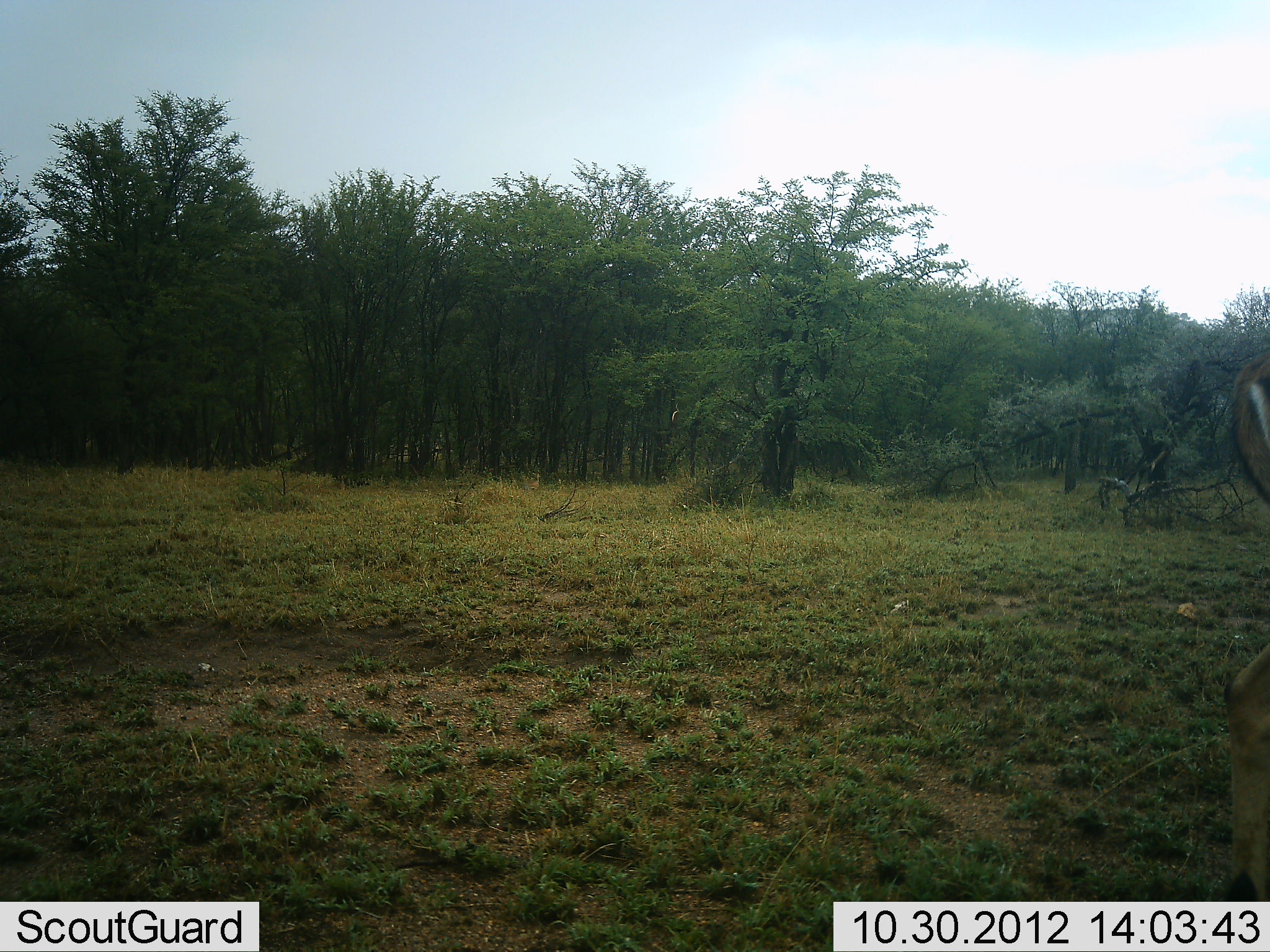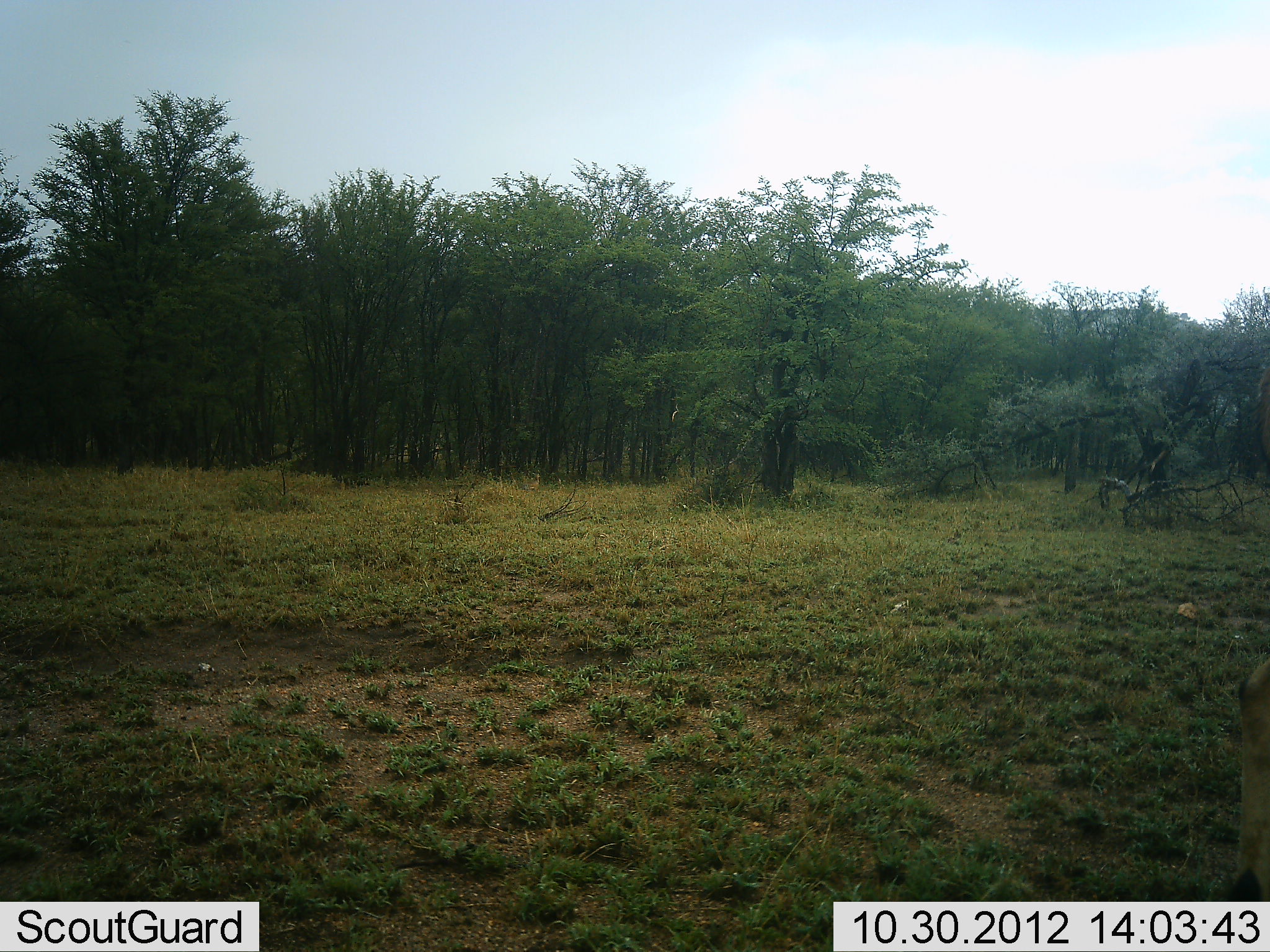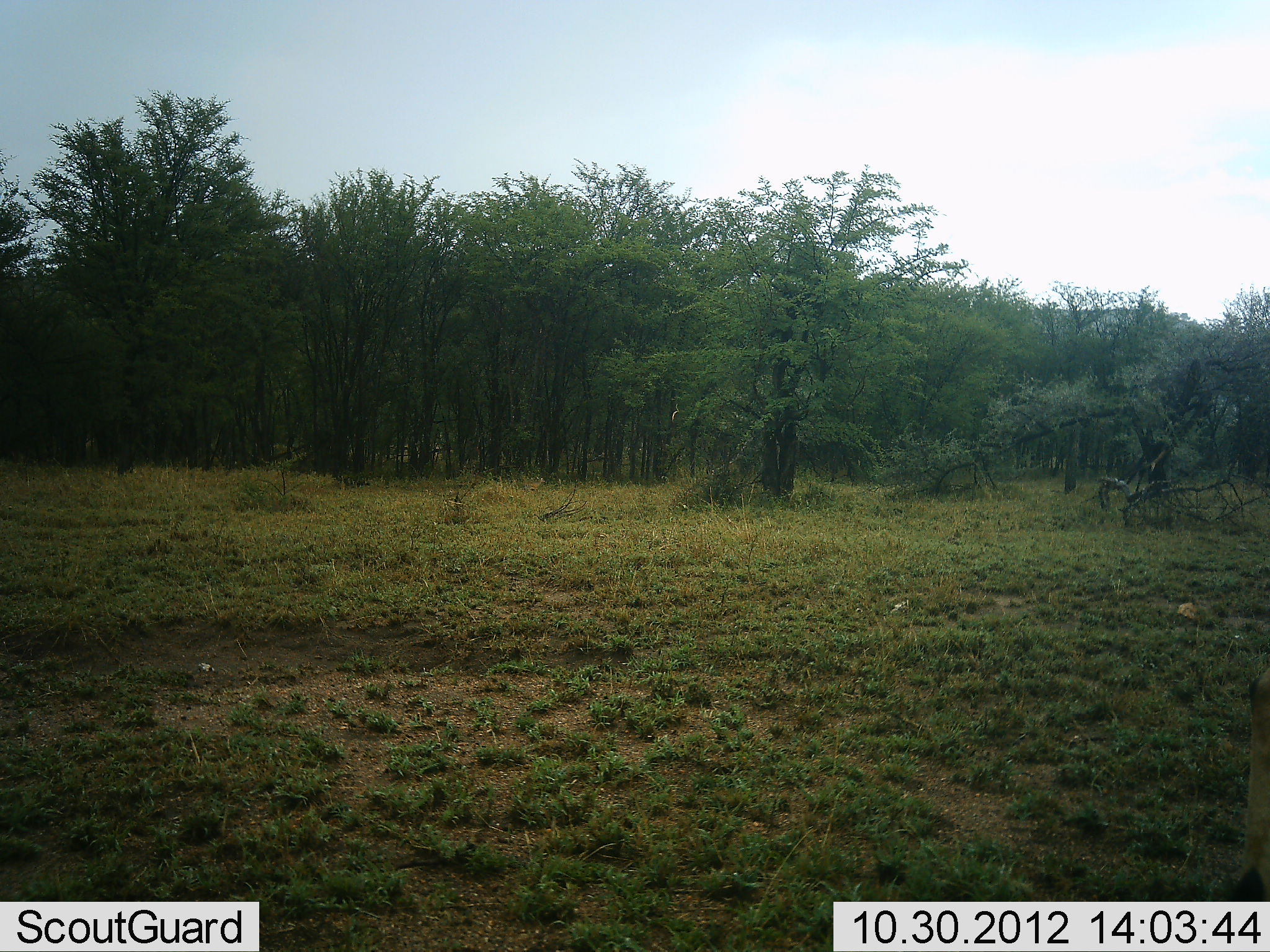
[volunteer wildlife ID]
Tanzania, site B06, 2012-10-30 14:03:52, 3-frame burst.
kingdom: Animalia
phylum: Chordata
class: Mammalia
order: Artiodactyla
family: Bovidae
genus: Aepyceros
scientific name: Aepyceros melampus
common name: impala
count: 1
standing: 75%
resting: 0%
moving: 0%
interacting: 0%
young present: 0%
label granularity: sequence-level